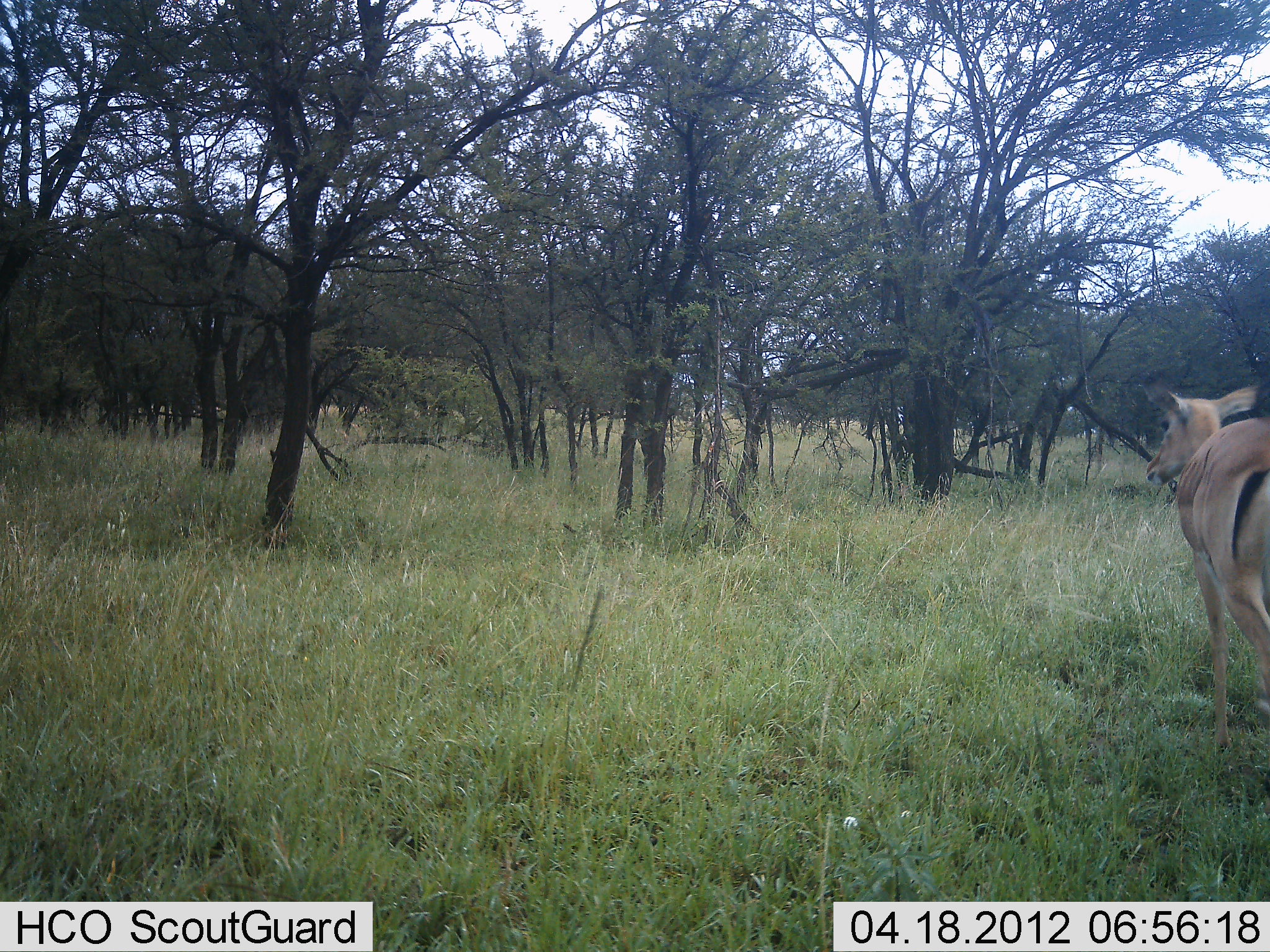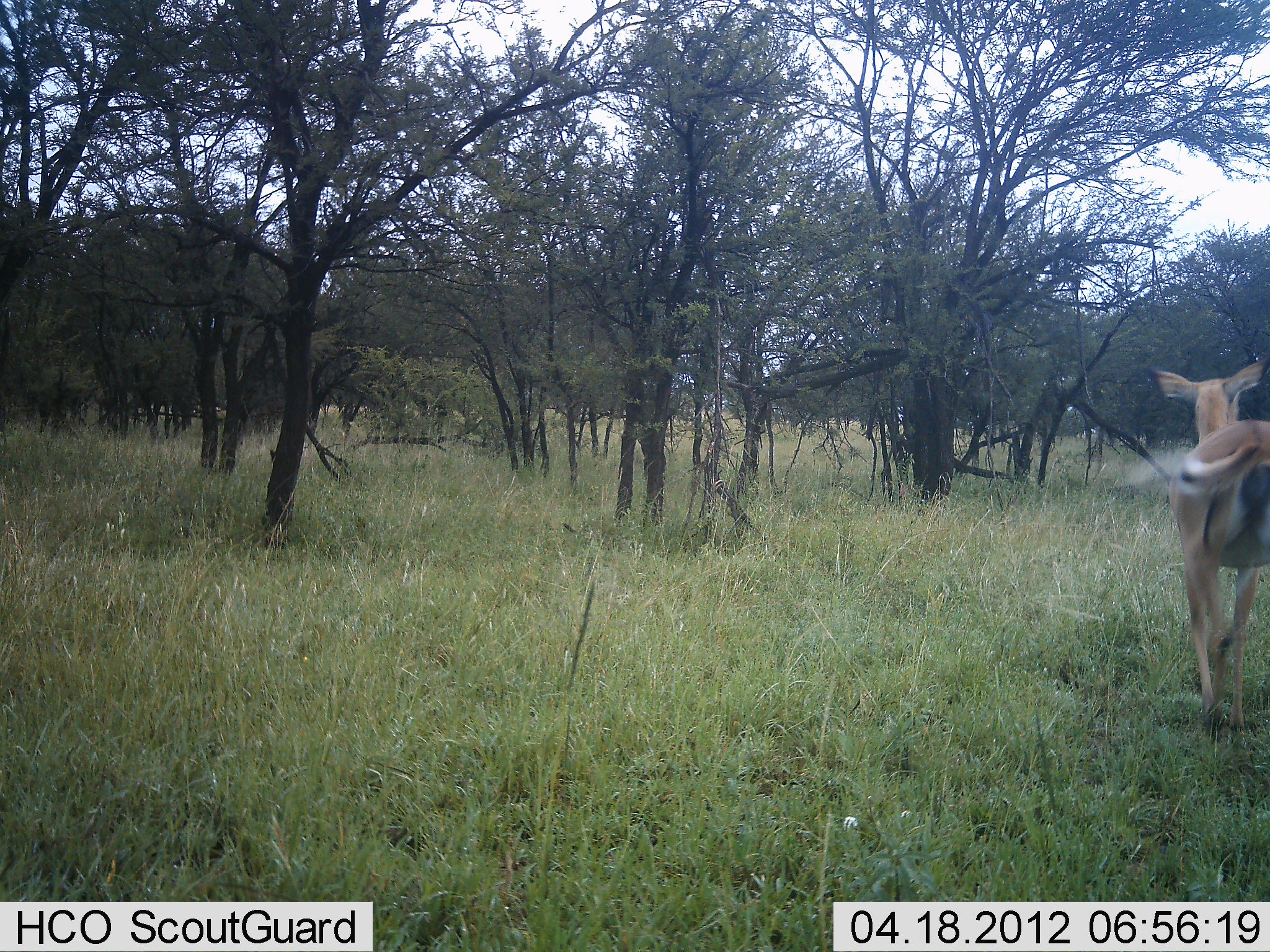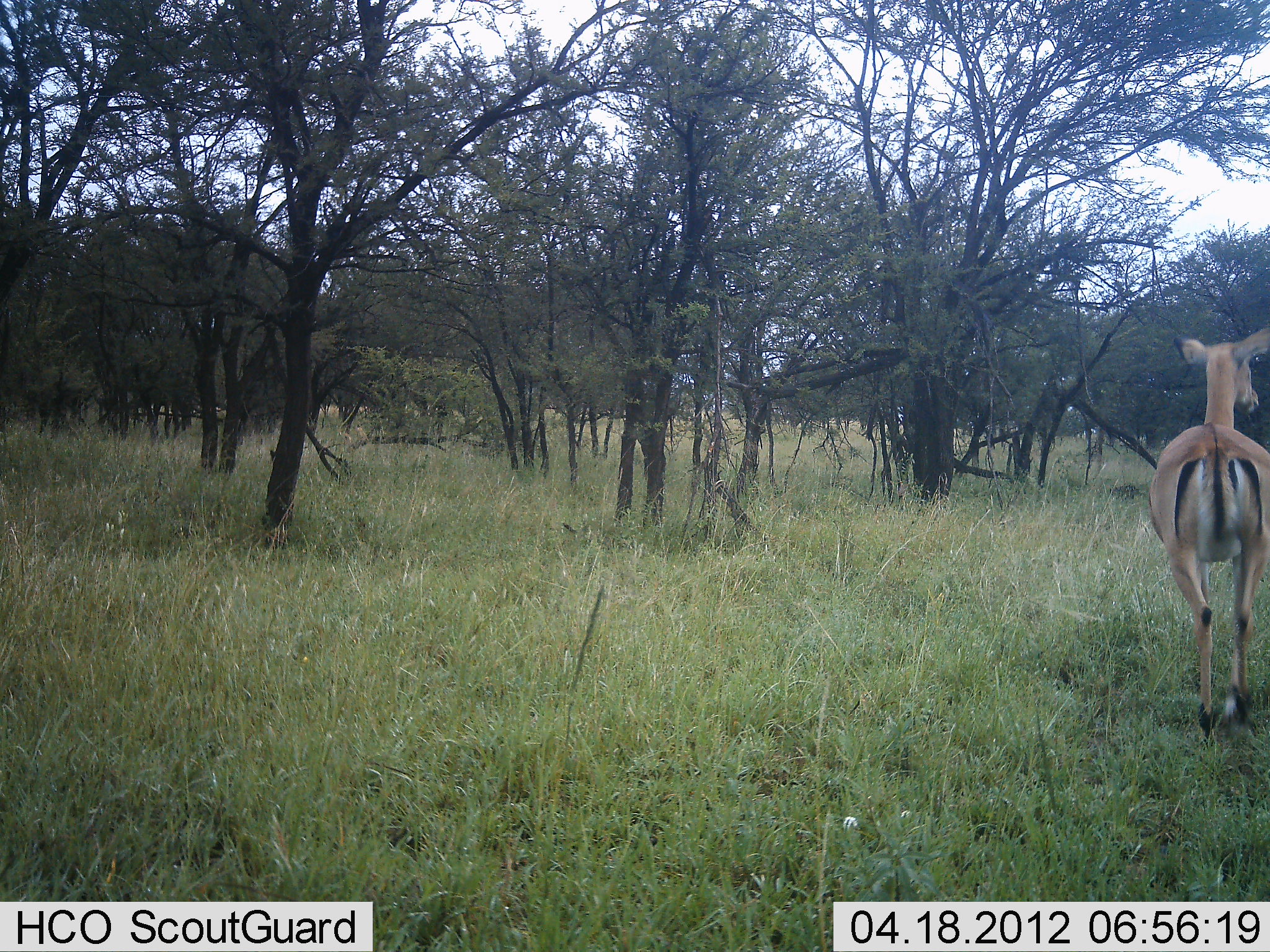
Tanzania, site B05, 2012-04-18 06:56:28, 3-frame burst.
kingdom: Animalia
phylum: Chordata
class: Mammalia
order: Artiodactyla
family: Bovidae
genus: Aepyceros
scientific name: Aepyceros melampus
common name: impala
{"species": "impala (Aepyceros melampus)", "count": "1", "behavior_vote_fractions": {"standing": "11%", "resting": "0%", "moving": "89%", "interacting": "0%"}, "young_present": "0%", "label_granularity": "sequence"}